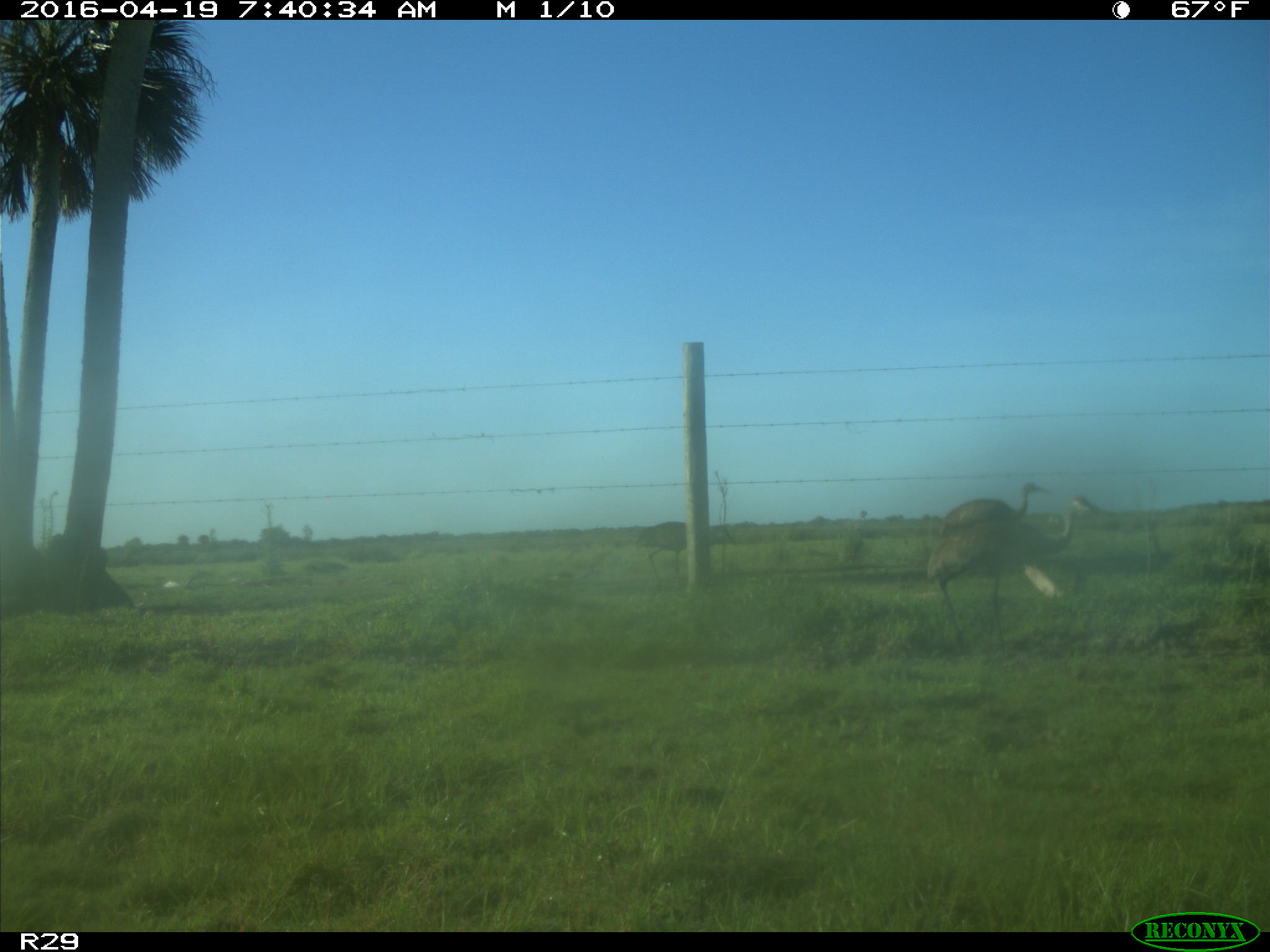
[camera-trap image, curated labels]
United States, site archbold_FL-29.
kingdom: Animalia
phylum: Chordata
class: Aves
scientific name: Aves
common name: birds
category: unidentified bird